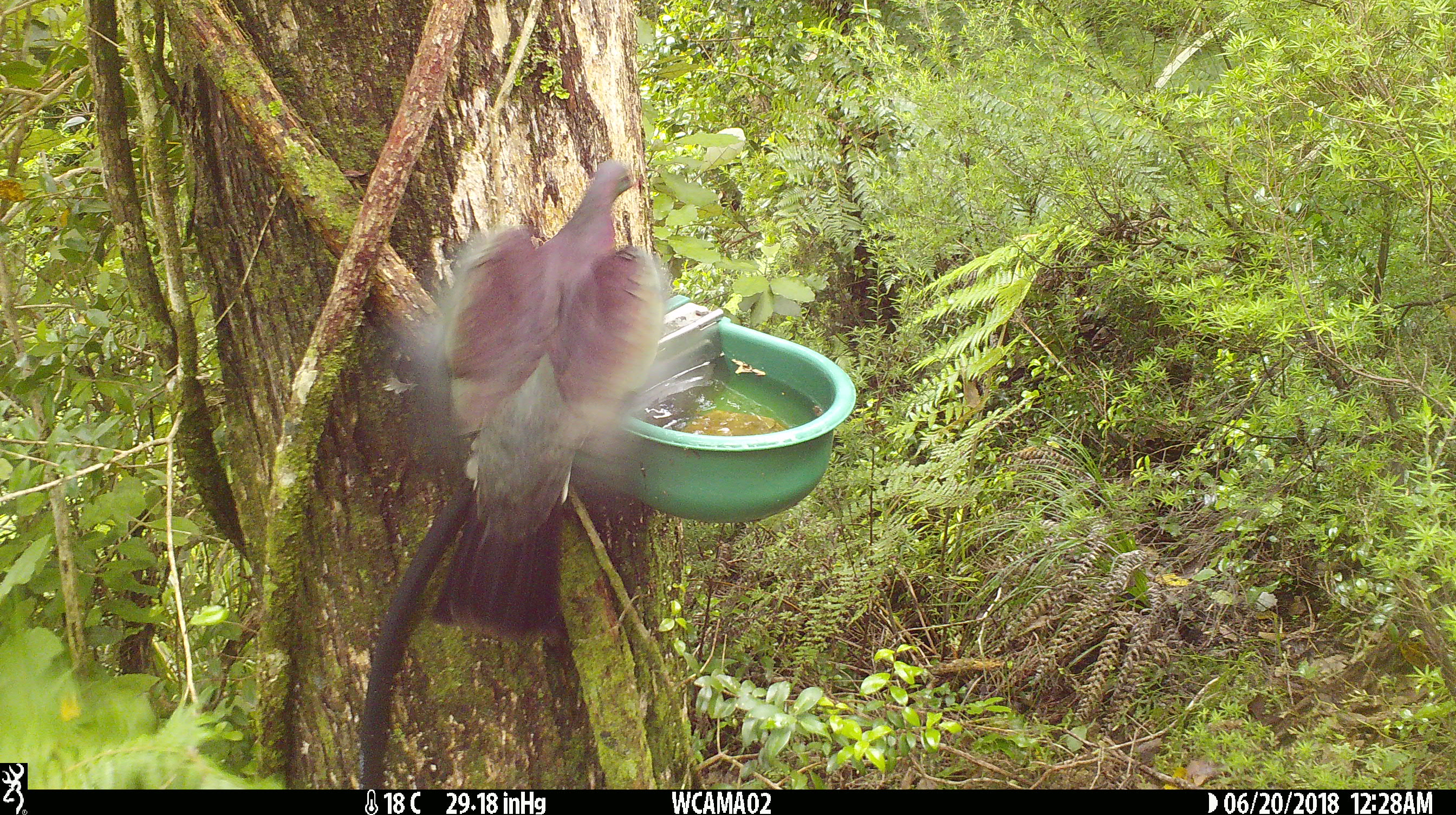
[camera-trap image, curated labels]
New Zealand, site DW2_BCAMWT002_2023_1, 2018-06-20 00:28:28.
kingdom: Animalia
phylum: Chordata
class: Aves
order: Columbiformes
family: Columbidae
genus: Hemiphaga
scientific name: Hemiphaga novaeseelandiae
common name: new zealand pigeon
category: kereru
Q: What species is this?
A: Kereru (new zealand pigeon) (Hemiphaga novaeseelandiae).